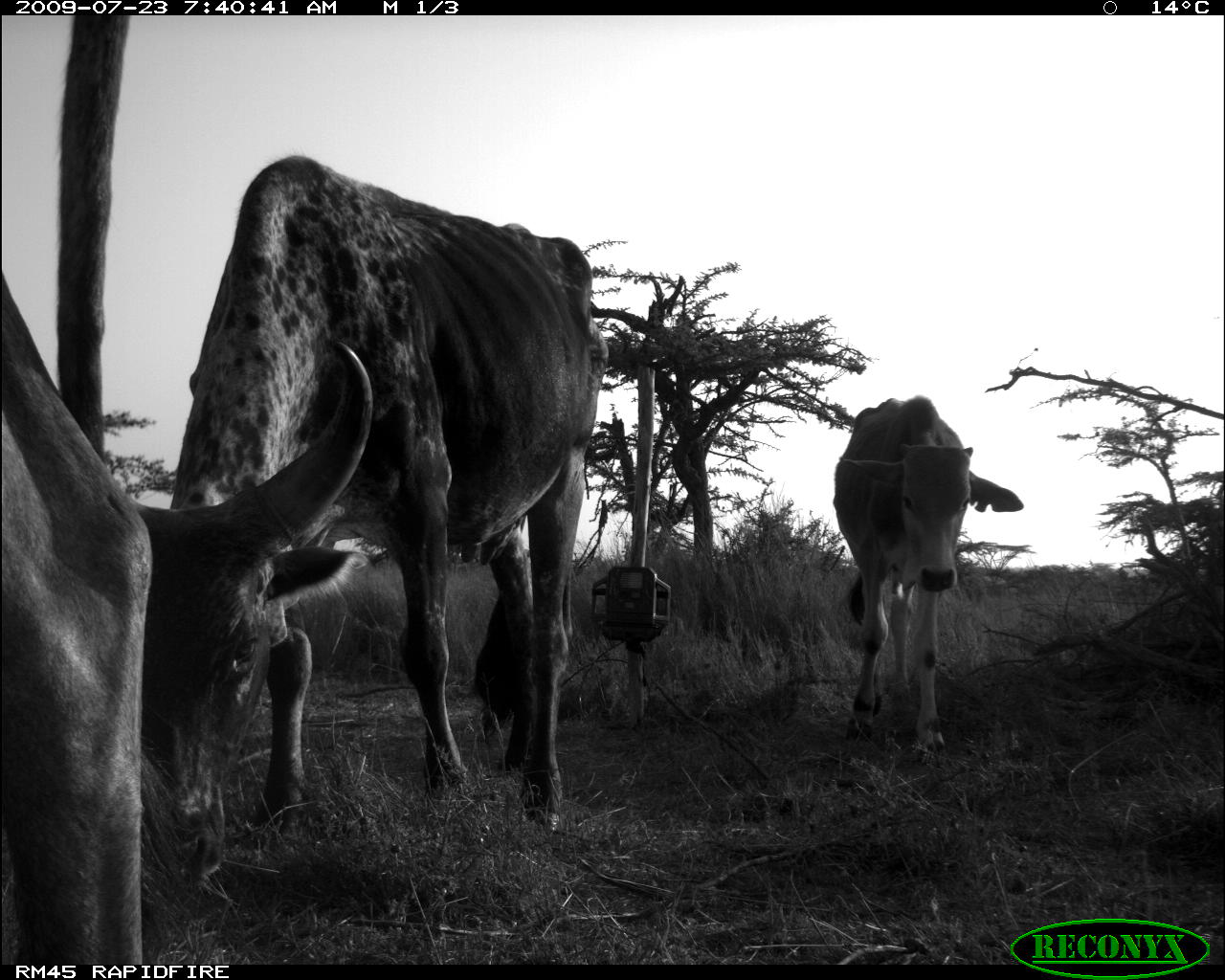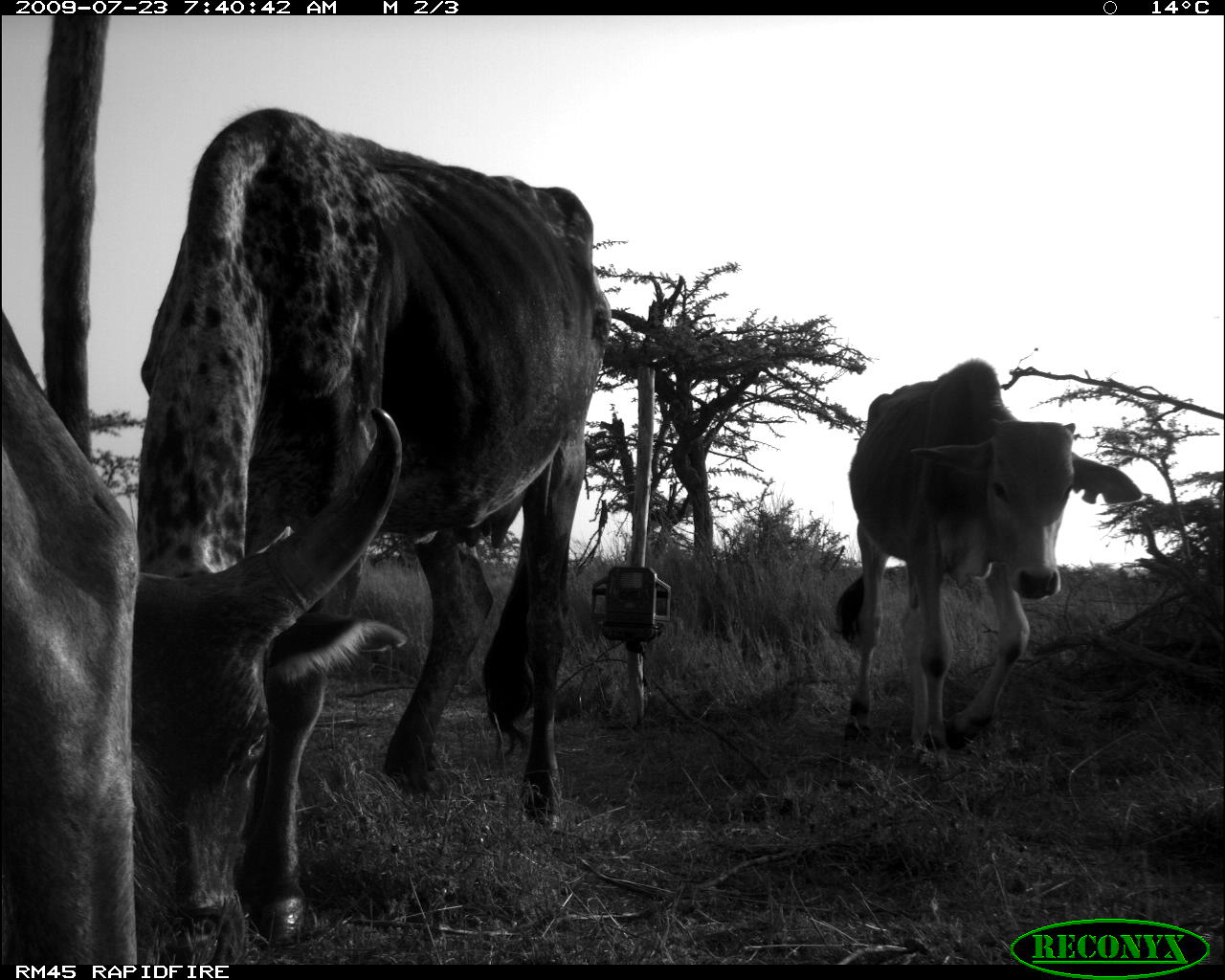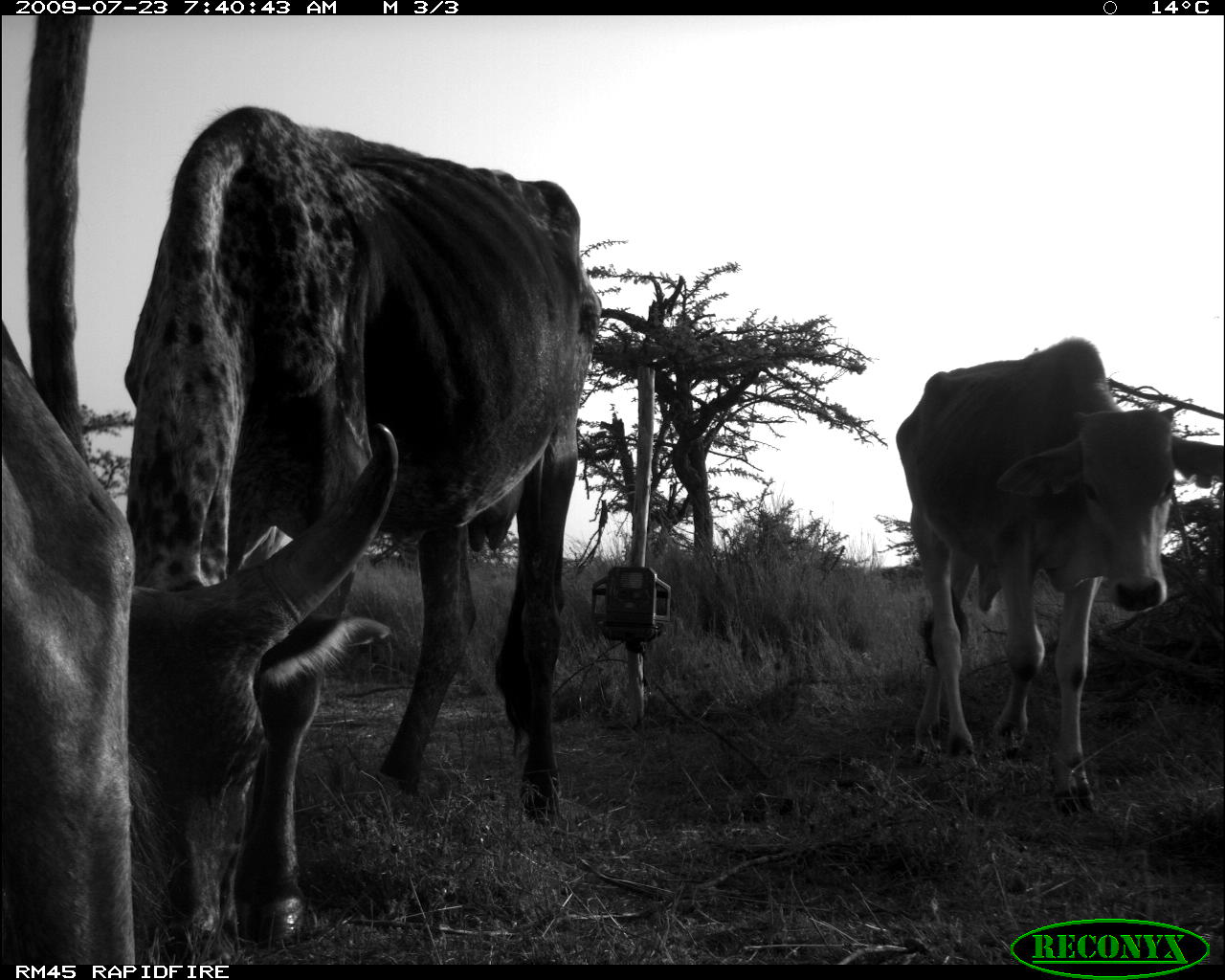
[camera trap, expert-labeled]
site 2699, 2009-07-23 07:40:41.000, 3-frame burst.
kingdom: Animalia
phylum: Chordata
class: Mammalia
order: Artiodactyla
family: Bovidae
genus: Bos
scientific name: Bos taurus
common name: domestic cattle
Bos taurus (domestic cattle), count 3.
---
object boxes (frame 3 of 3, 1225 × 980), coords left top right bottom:
bos taurus: 114 94 613 949; 889 330 1225 815; 0 325 143 961